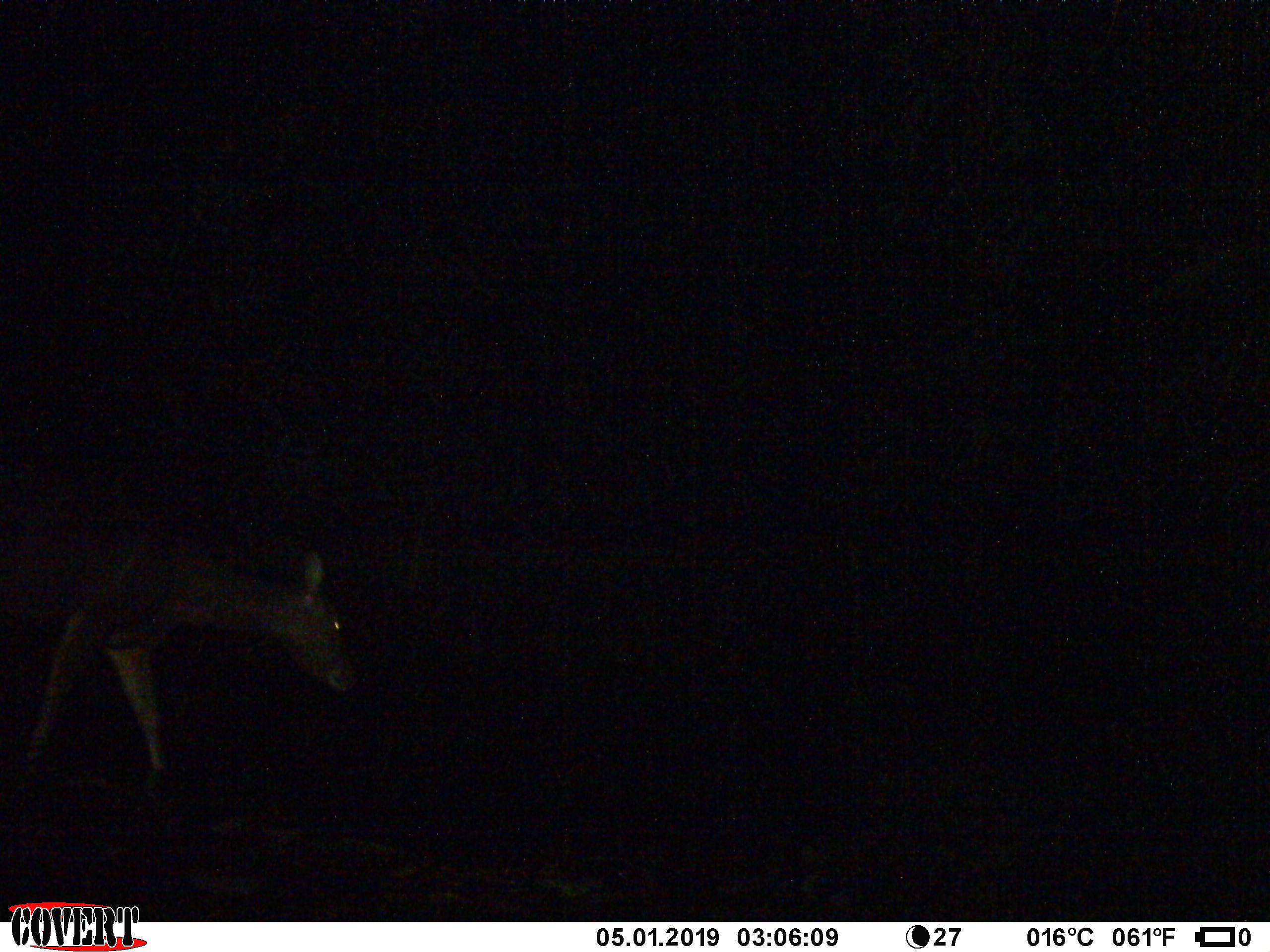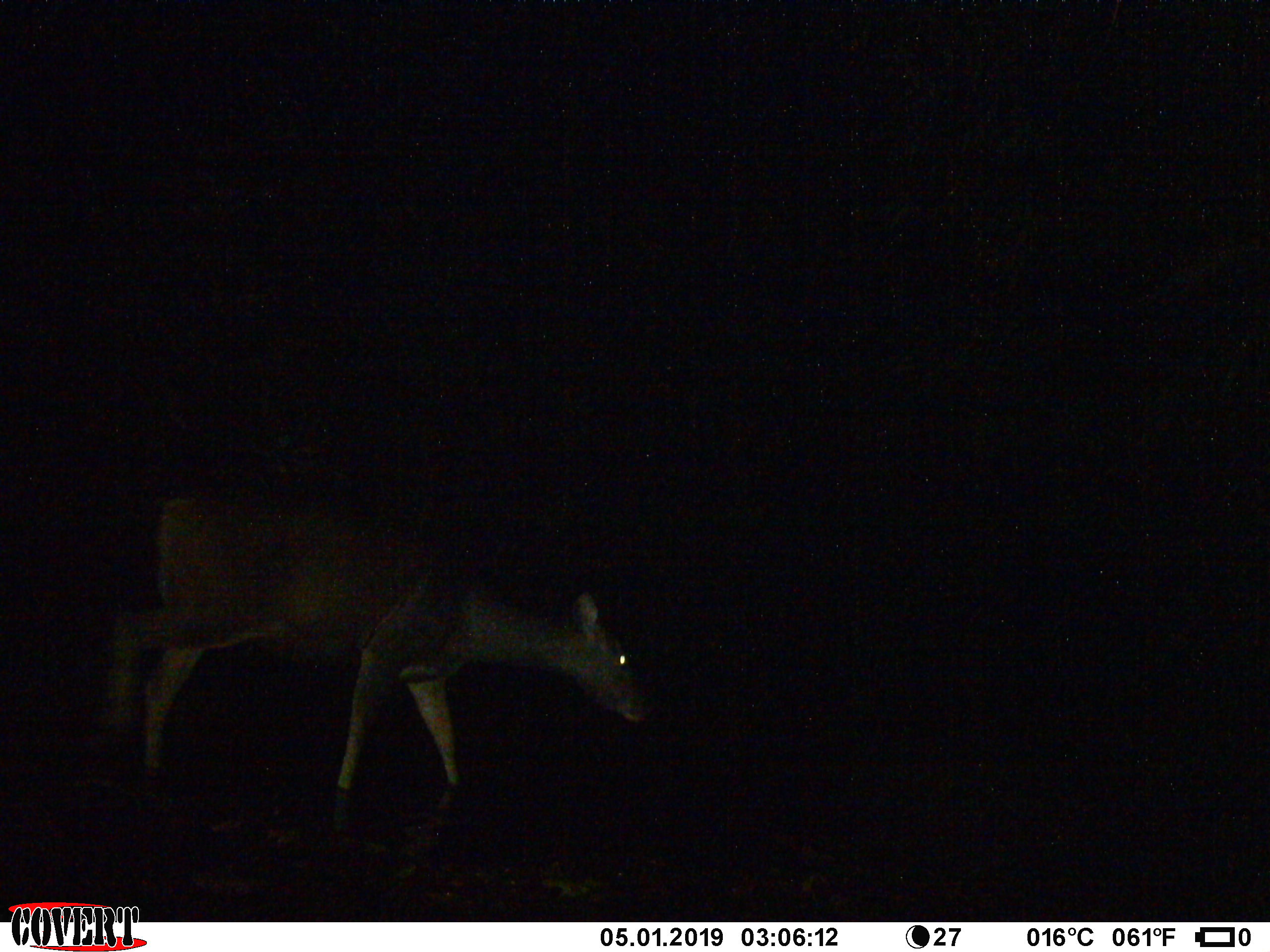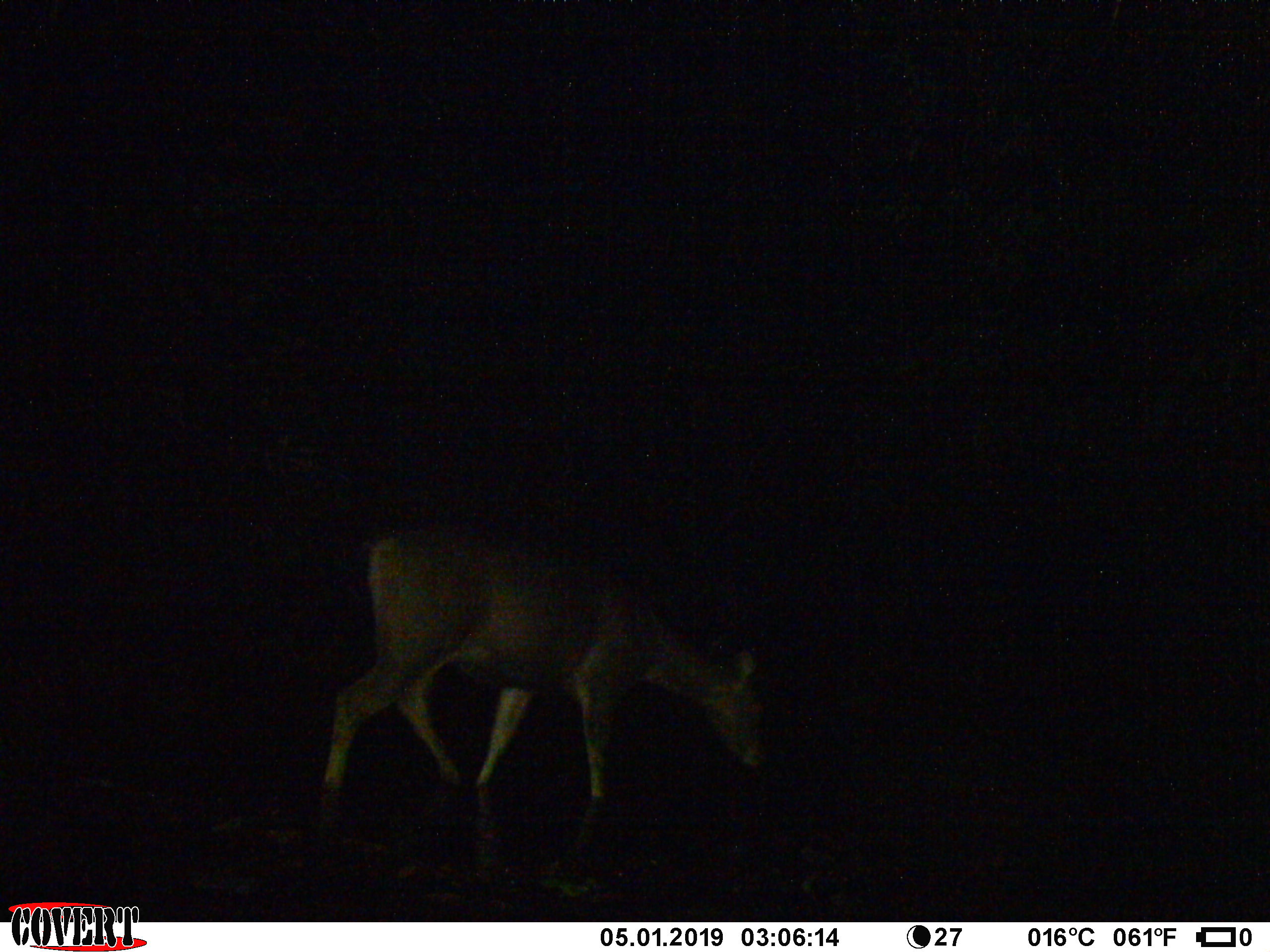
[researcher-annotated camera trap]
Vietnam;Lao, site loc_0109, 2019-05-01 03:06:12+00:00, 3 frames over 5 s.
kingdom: Animalia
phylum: Chordata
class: Mammalia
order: Artiodactyla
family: Cervidae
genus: Rusa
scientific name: Rusa unicolor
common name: sambar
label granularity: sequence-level